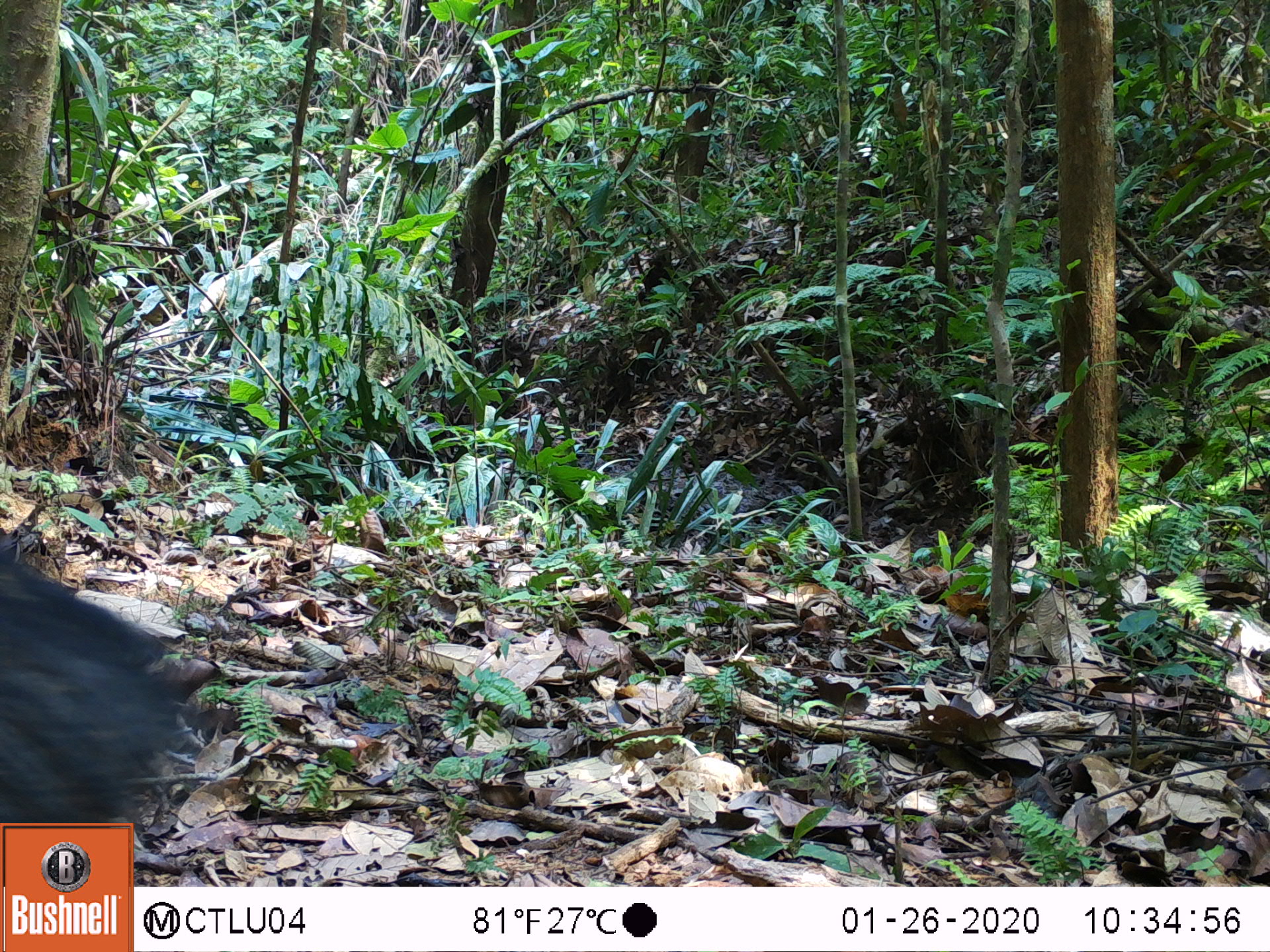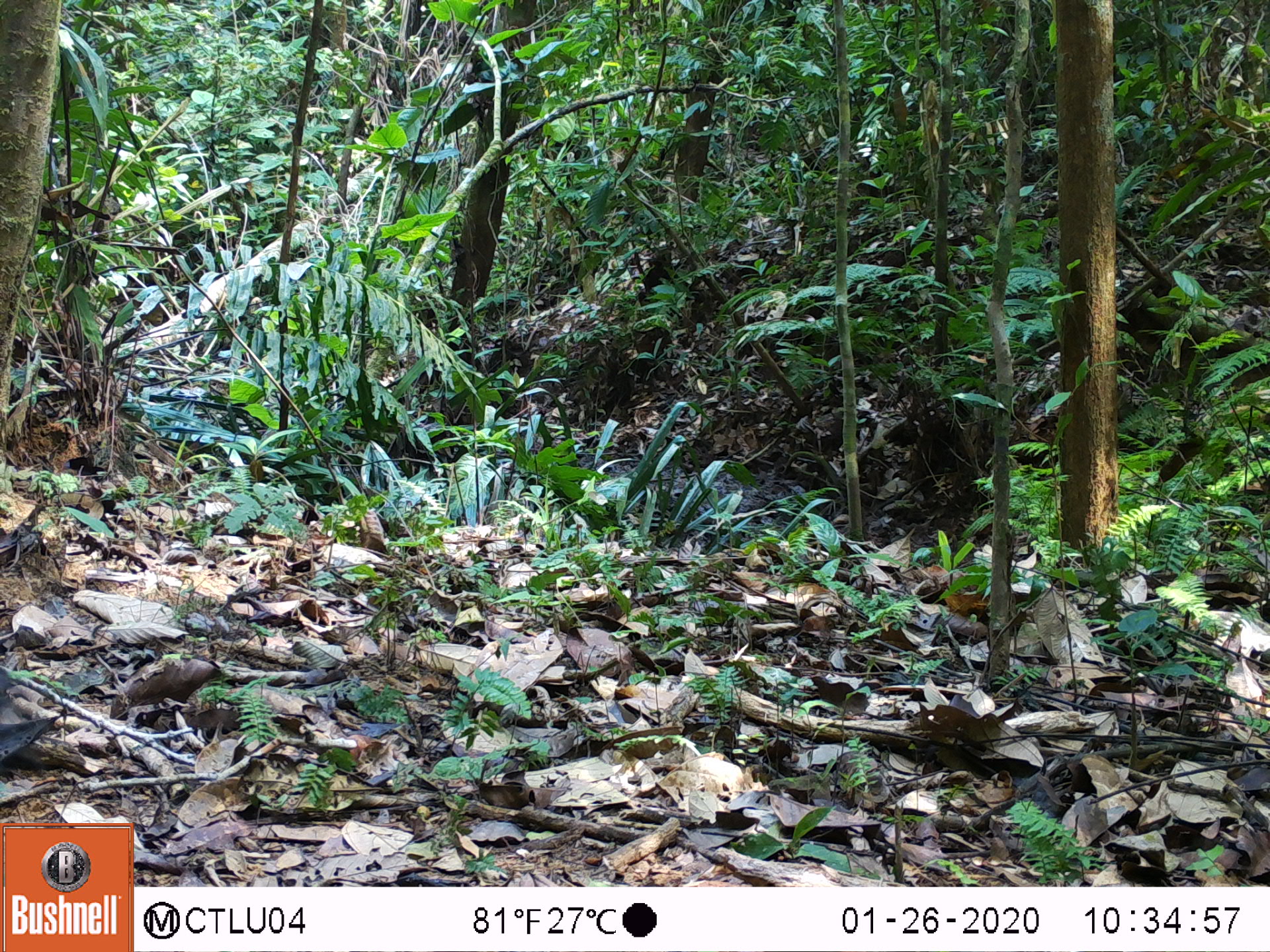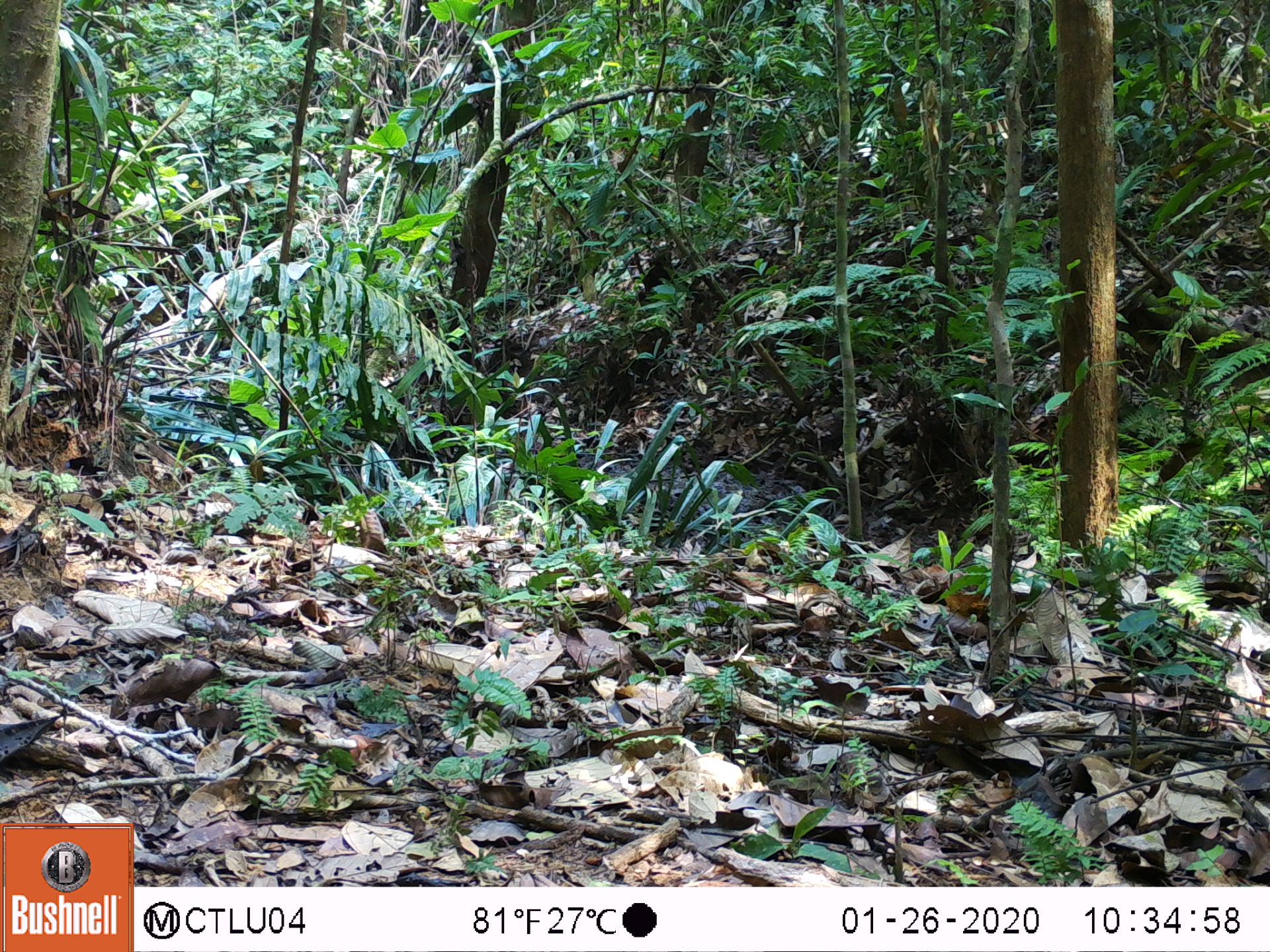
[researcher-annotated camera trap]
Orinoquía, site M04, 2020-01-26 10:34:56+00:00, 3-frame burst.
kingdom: Animalia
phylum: Chordata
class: Mammalia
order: Artiodactyla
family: Tayassuidae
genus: Pecari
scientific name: Pecari tajacu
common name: collared peccary